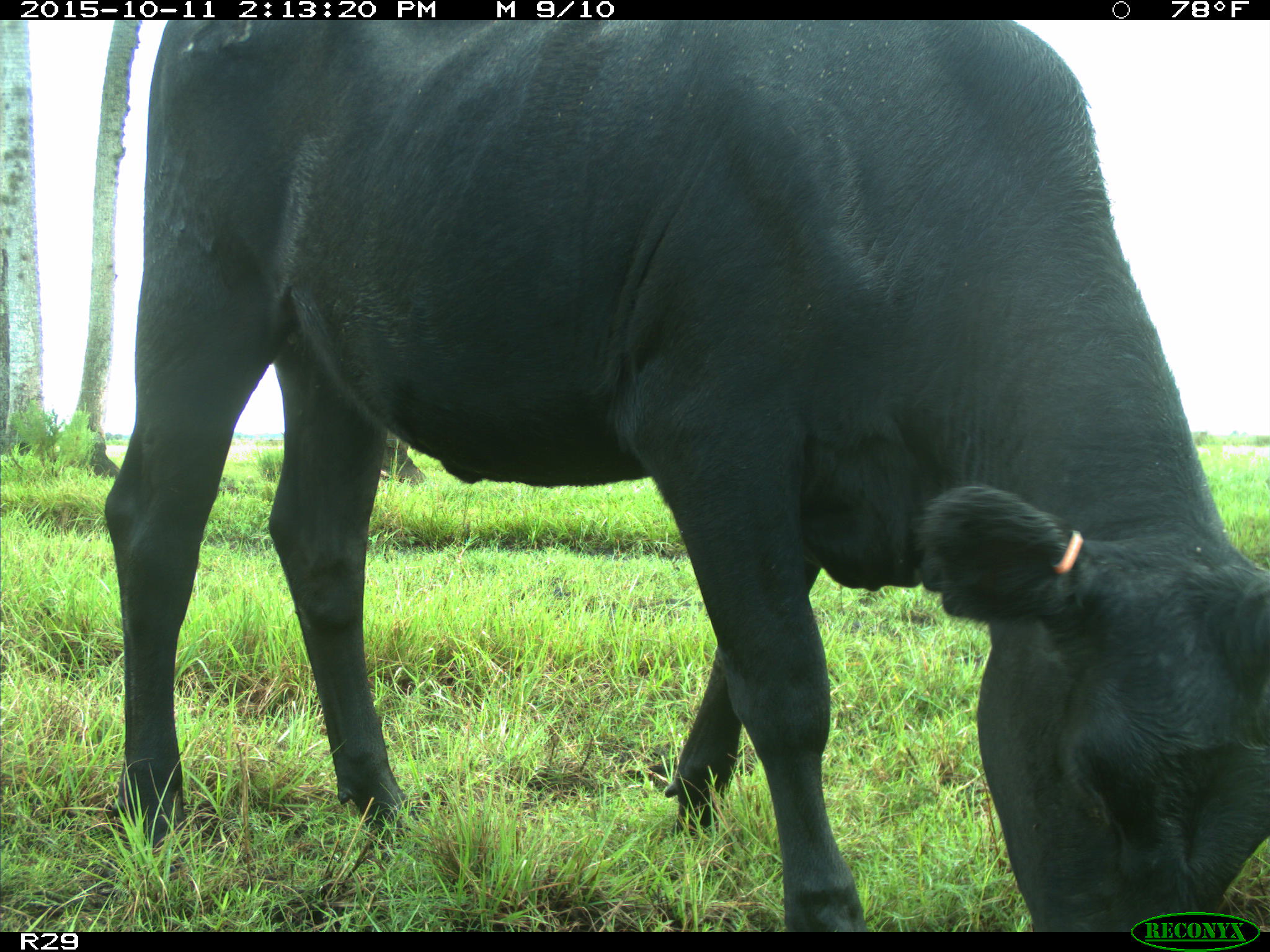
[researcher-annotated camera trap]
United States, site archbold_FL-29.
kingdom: Animalia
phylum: Chordata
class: Mammalia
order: Artiodactyla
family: Bovidae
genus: Bos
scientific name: Bos taurus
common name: domestic cow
Bos taurus (domestic cow).